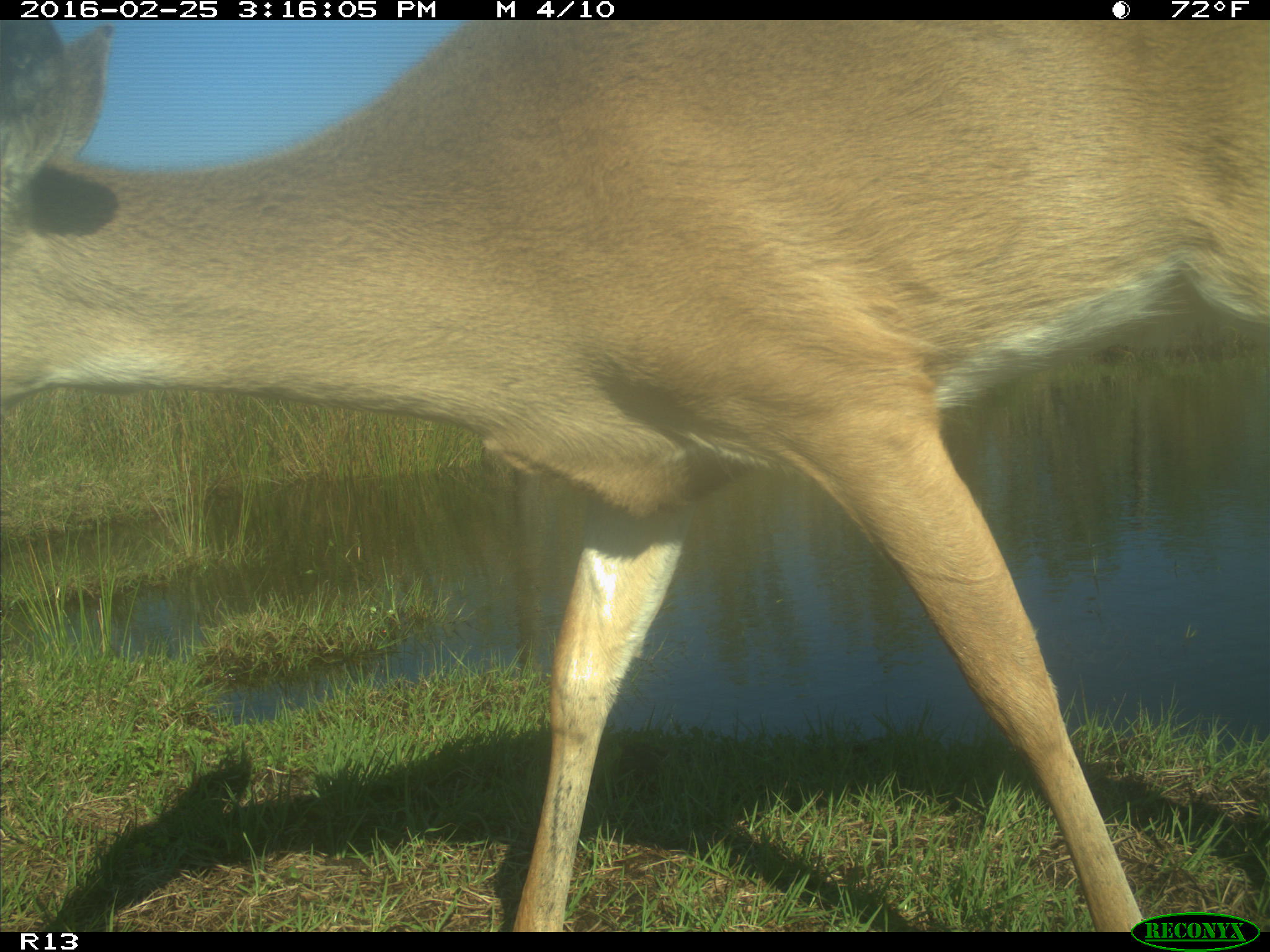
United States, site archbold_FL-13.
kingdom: Animalia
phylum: Chordata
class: Mammalia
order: Artiodactyla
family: Cervidae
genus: Odocoileus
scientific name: Odocoileus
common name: deer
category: unidentified deer